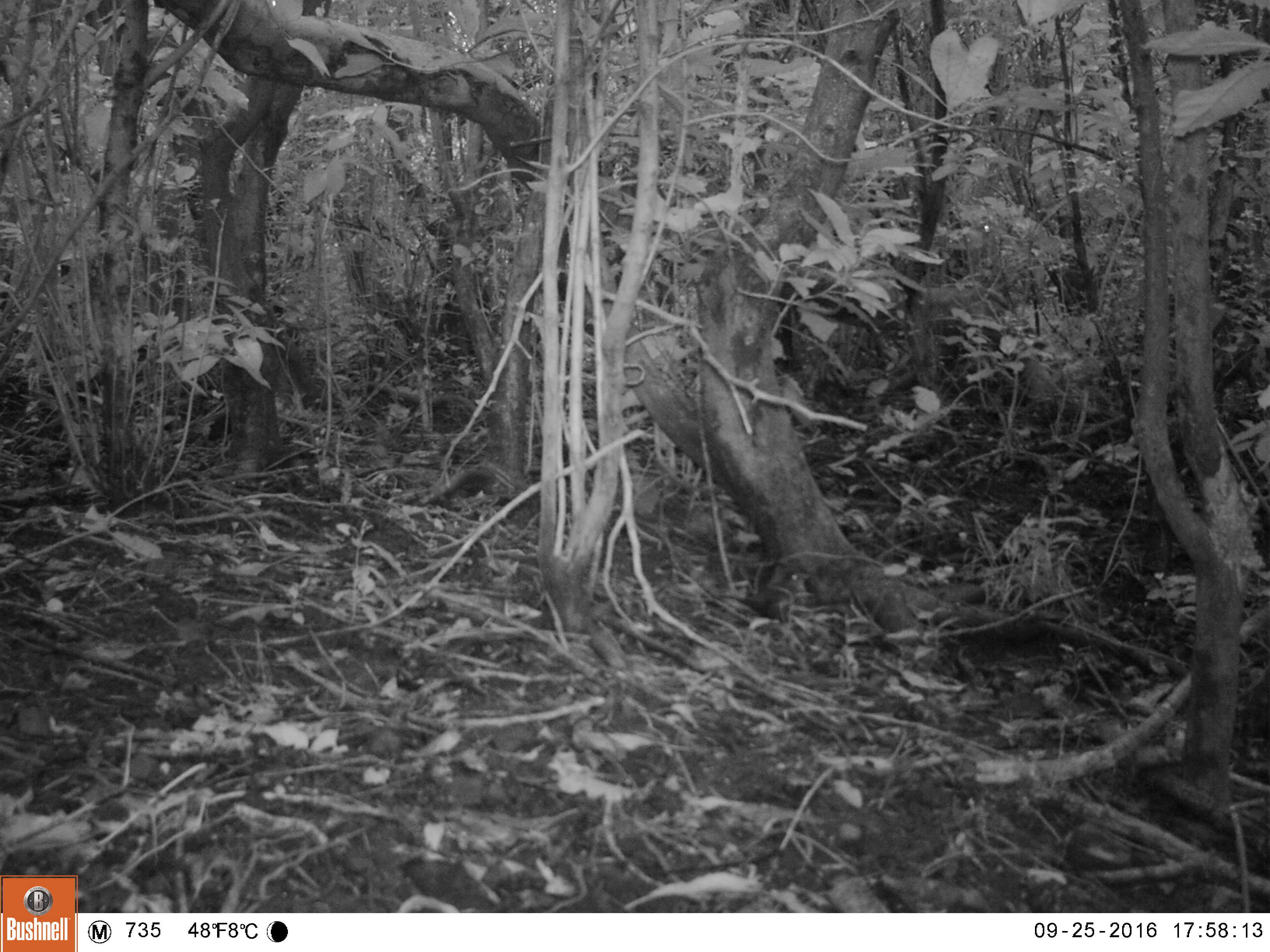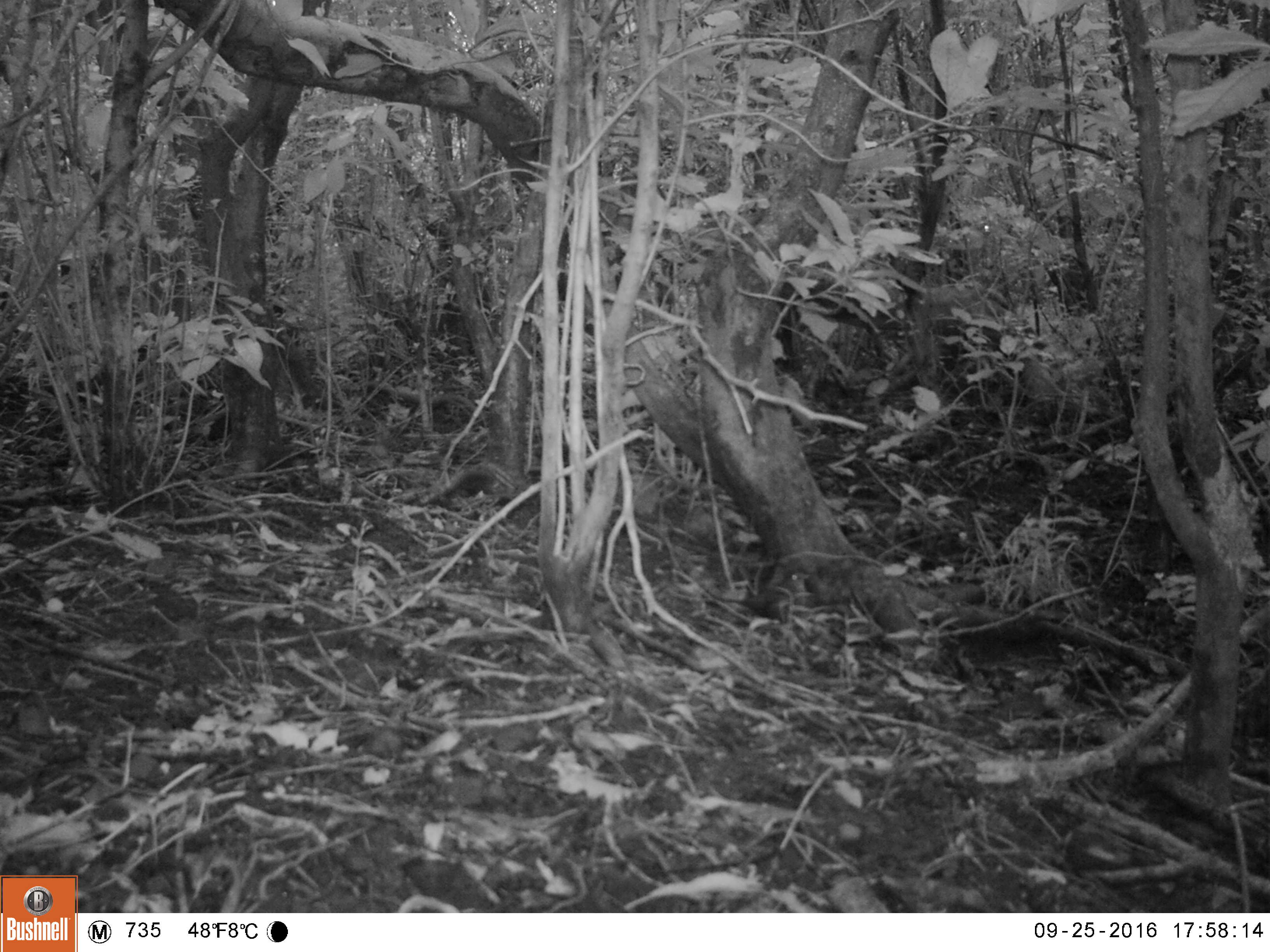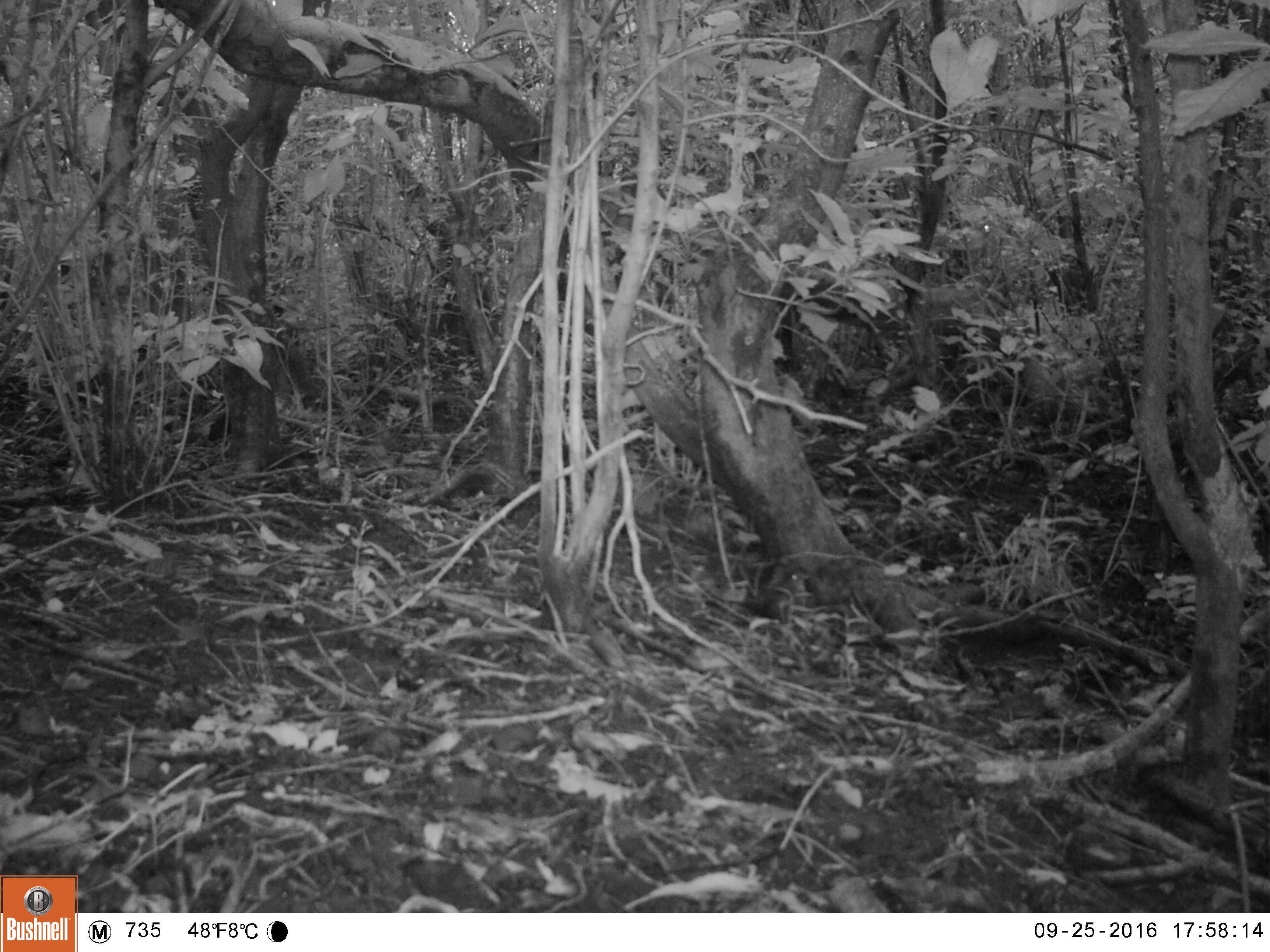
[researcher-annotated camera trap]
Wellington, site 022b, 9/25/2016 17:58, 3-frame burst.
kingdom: Animalia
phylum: Chordata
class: Aves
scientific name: Aves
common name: bird